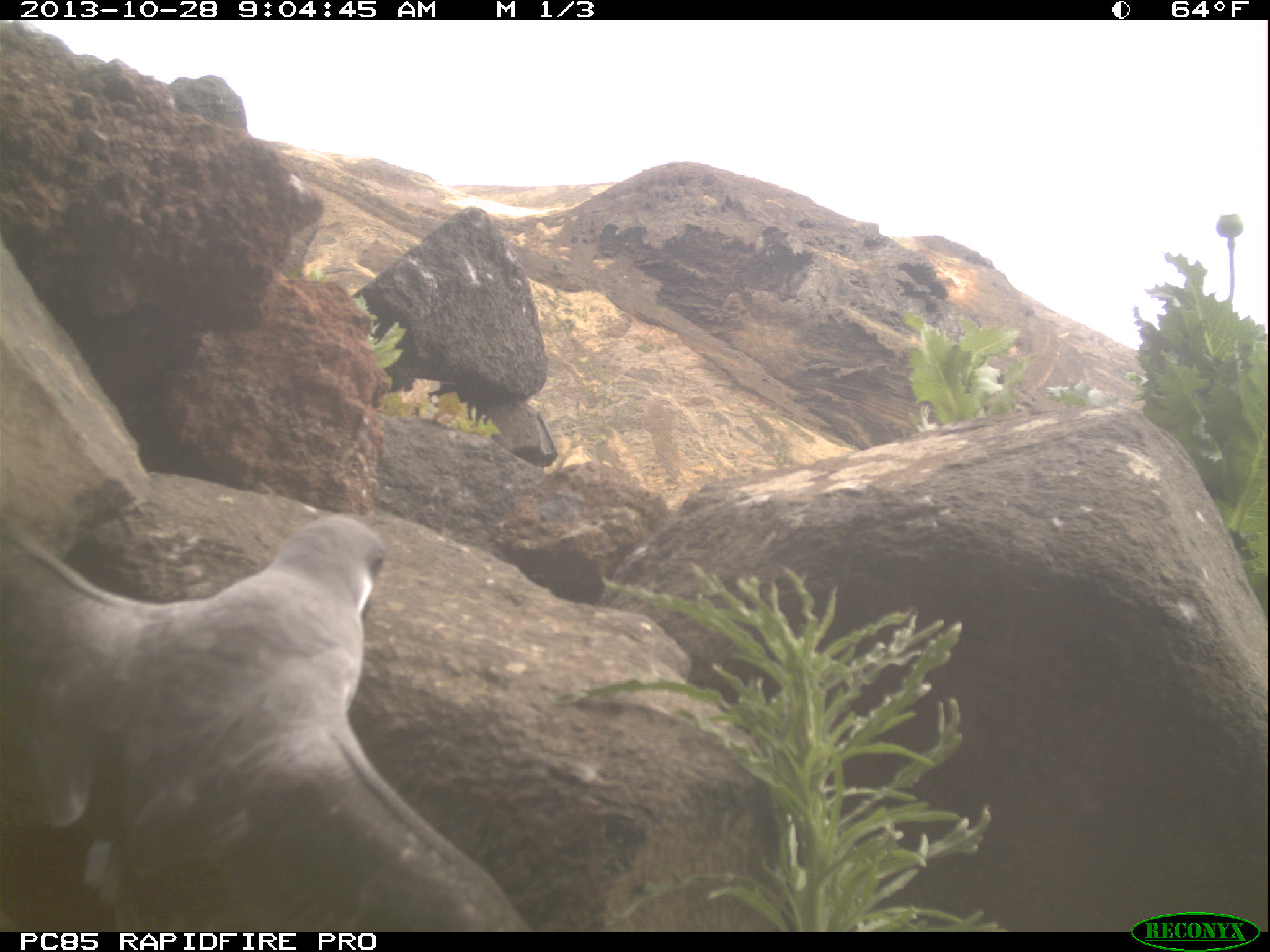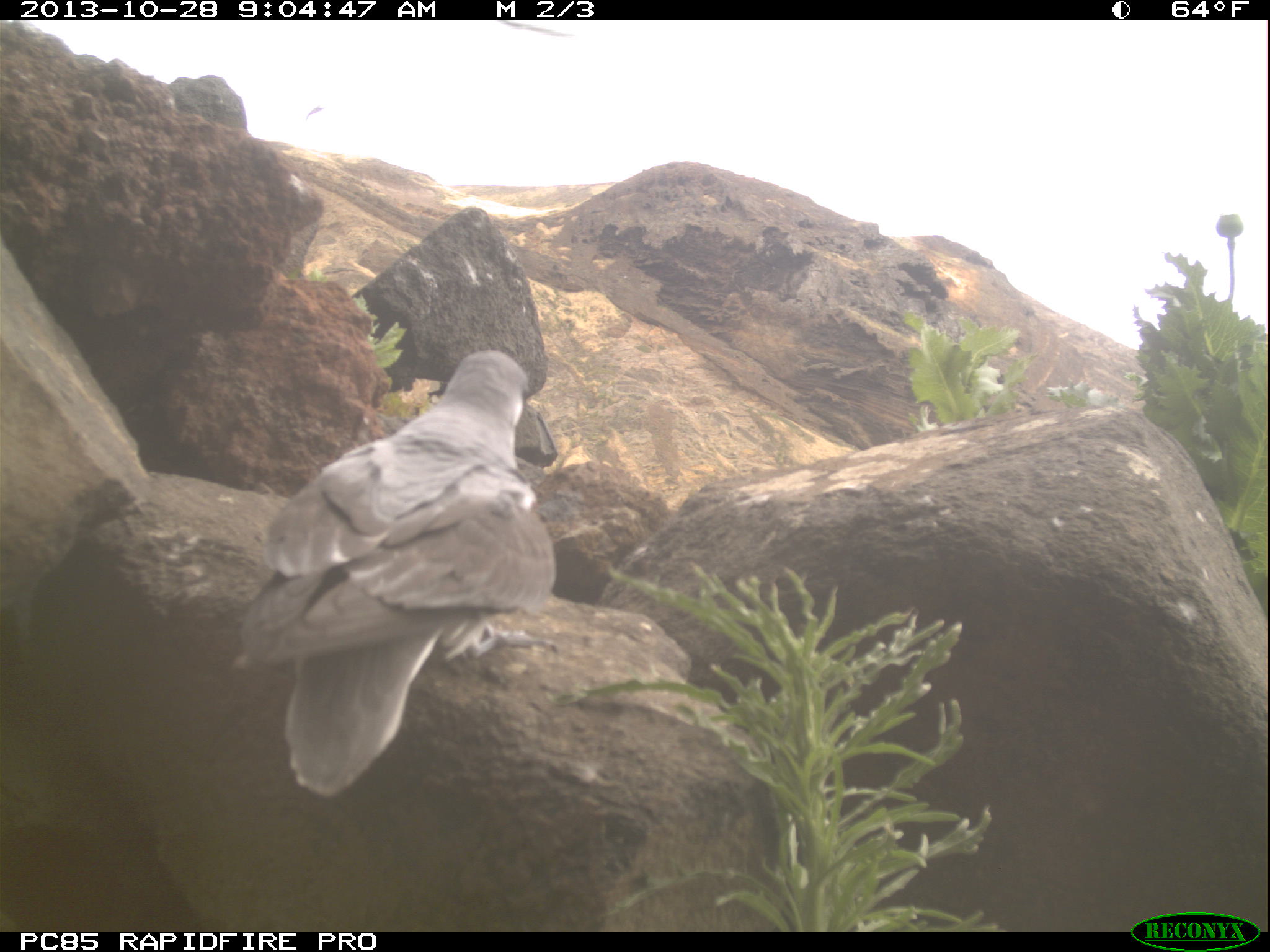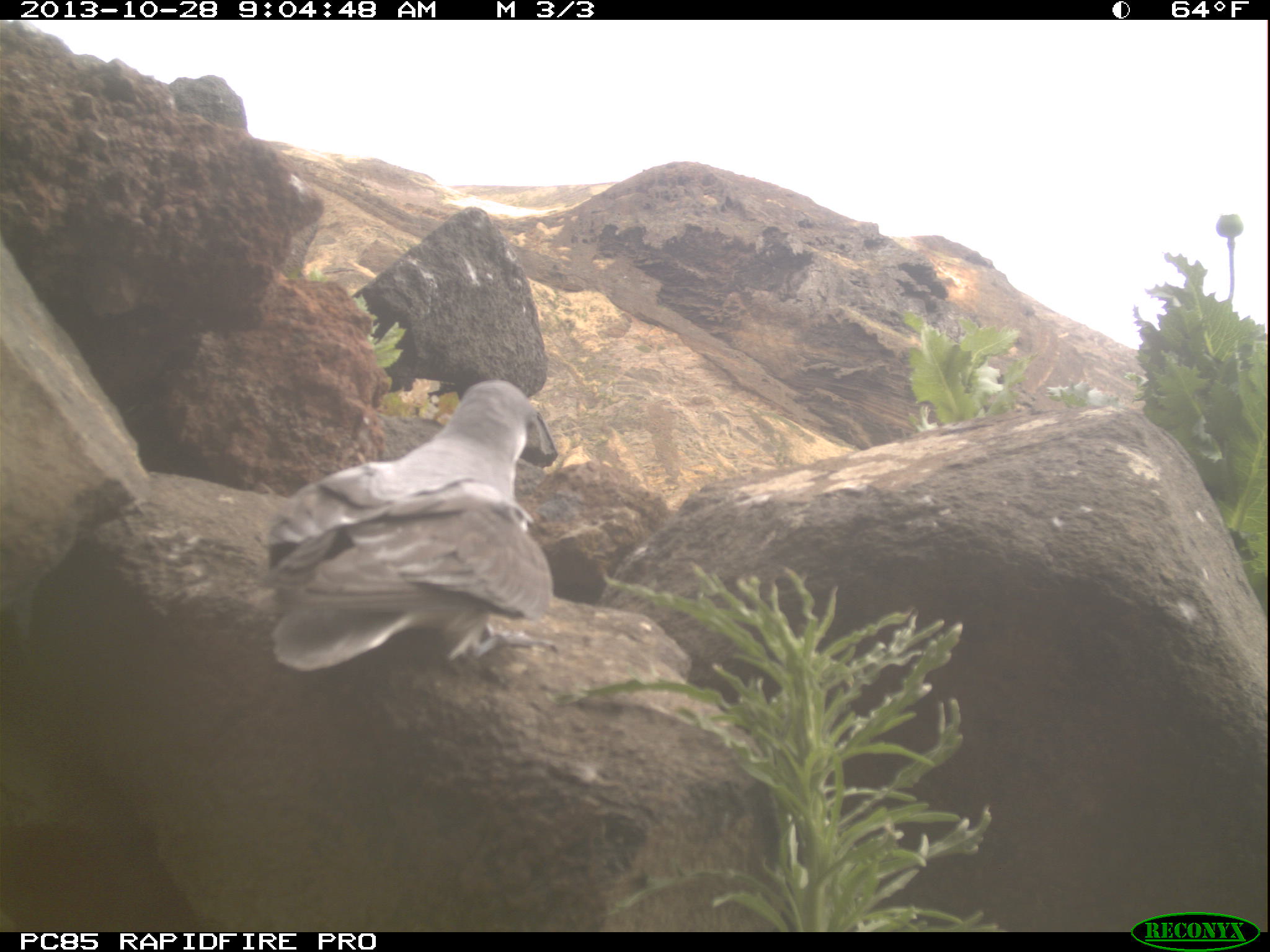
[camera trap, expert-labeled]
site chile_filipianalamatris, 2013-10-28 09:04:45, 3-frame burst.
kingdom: Animalia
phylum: Chordata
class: Aves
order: Procellariiformes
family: Procellariidae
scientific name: Procellariidae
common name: petrel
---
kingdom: Animalia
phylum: Chordata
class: Aves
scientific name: Aves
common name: bird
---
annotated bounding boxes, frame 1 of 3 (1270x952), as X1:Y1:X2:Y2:
petrel: 0:505:523:935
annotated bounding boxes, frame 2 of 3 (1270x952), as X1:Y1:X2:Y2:
bird: 301:100:335:126
petrel: 229:347:562:790
unknown: 497:17:579:47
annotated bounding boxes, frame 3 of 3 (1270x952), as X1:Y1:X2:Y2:
petrel: 259:374:558:679